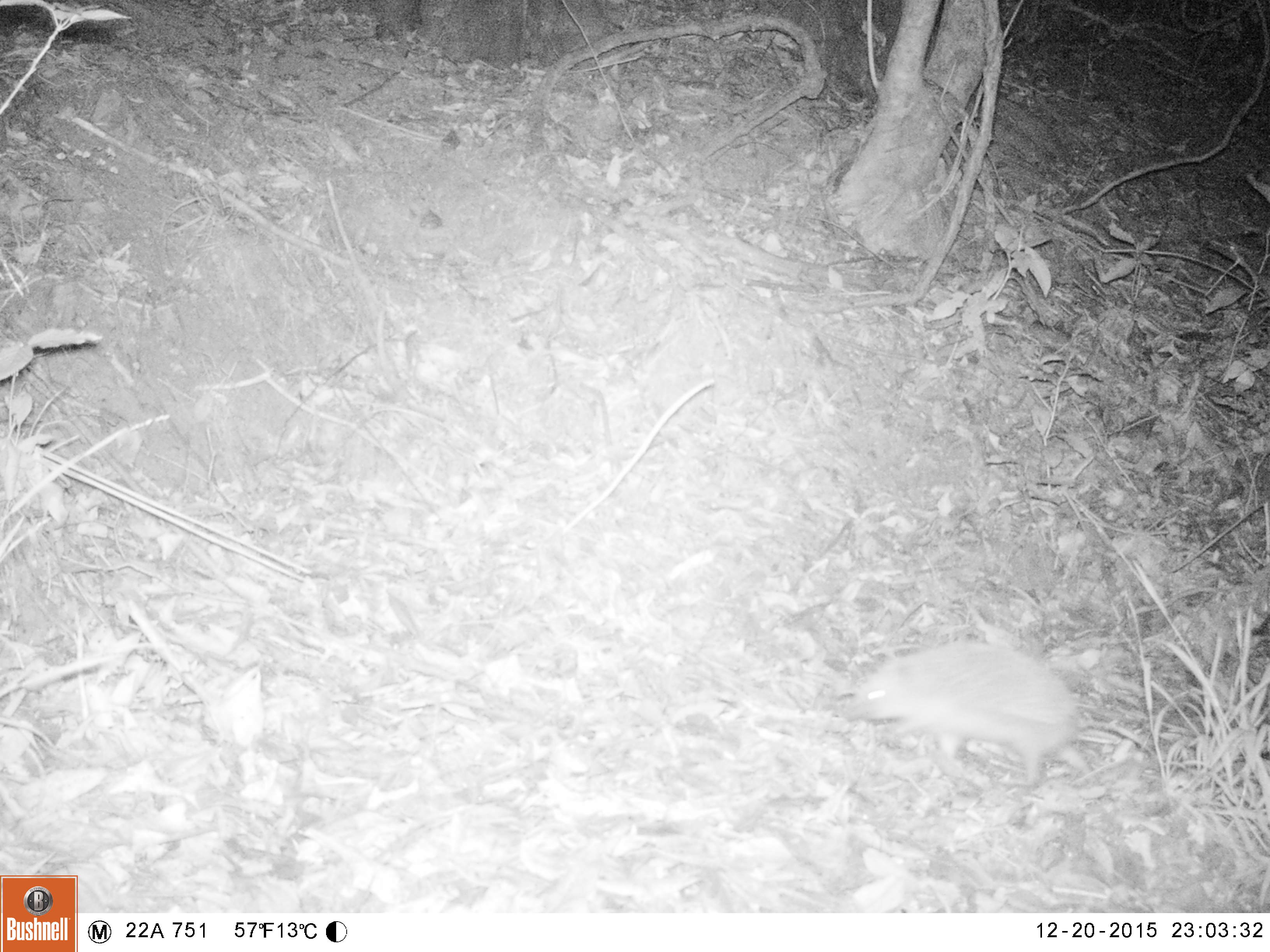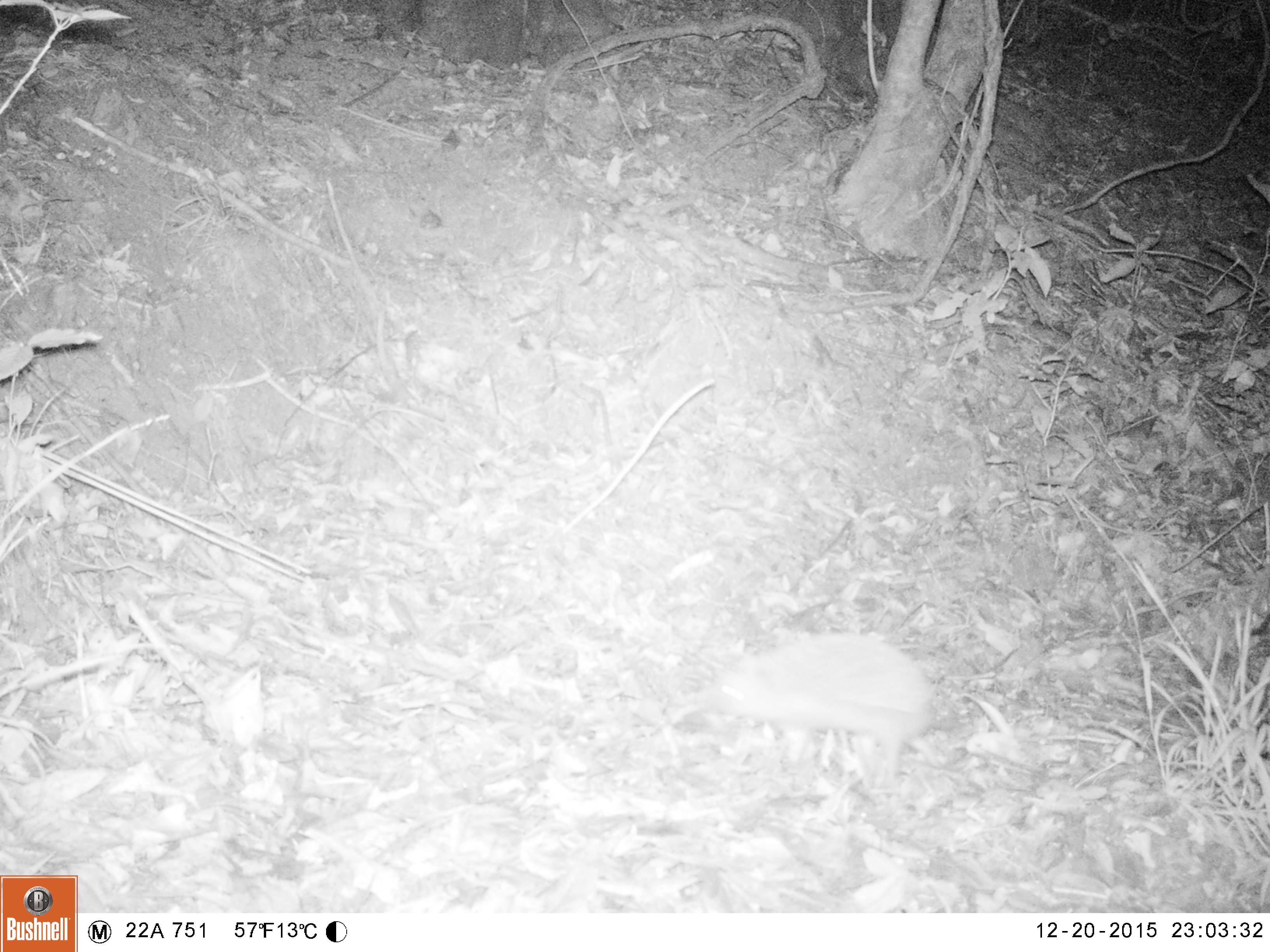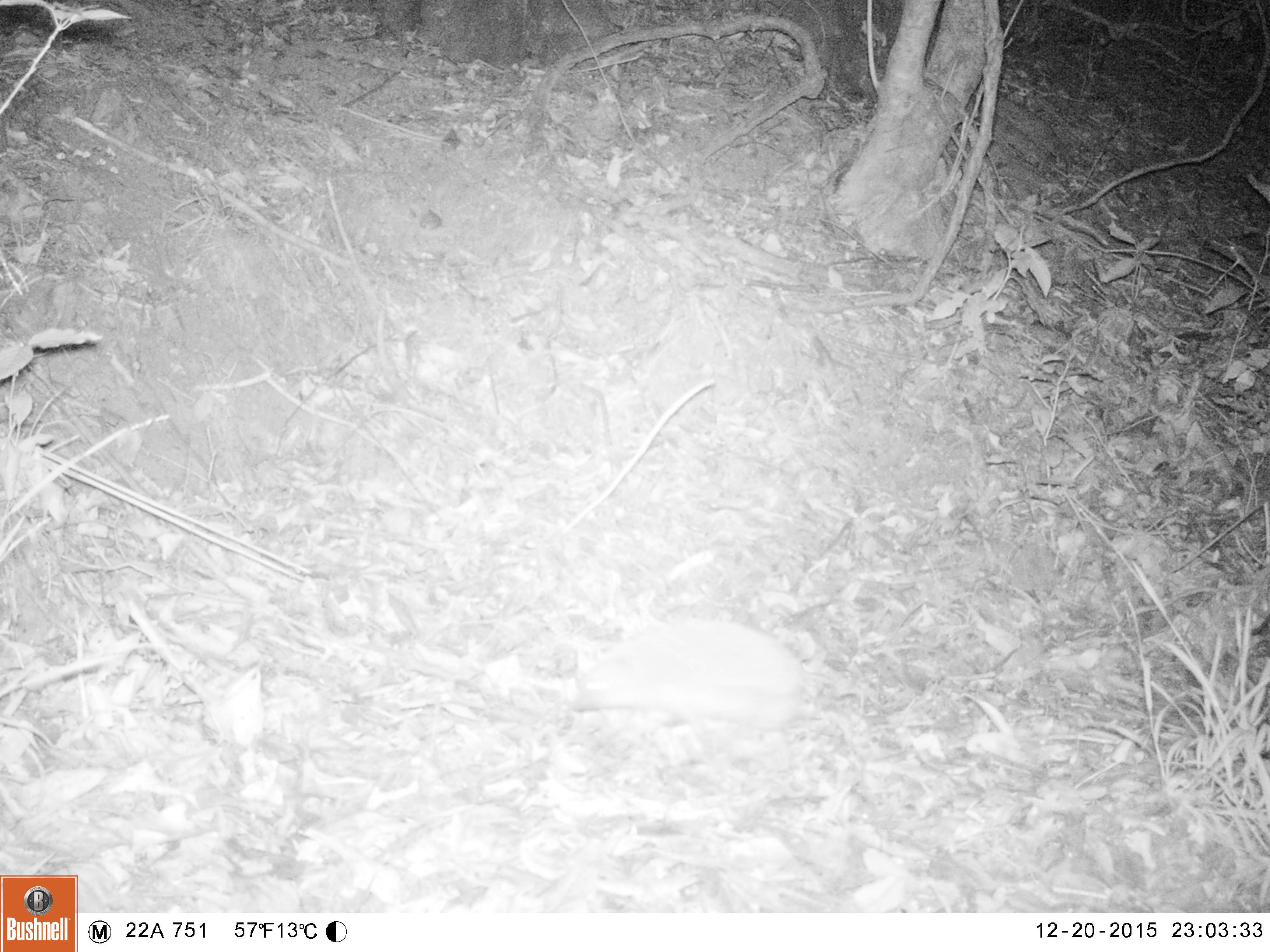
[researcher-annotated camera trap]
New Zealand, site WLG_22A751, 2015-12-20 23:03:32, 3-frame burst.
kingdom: Animalia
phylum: Chordata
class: Mammalia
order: Eulipotyphla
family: Erinaceidae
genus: Erinaceus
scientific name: Erinaceus europaeus europaeus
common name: european hedgehog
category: hedgehog